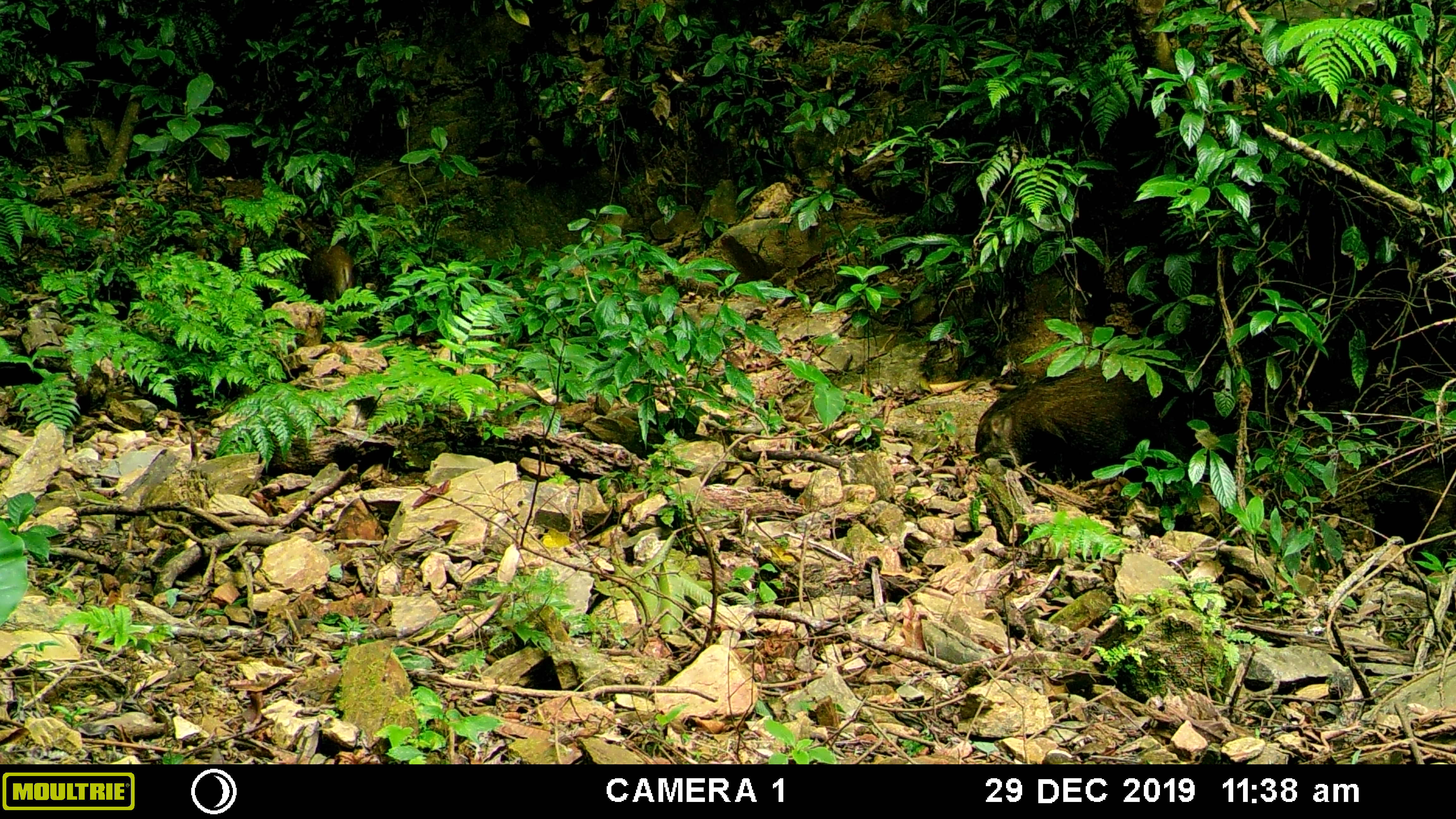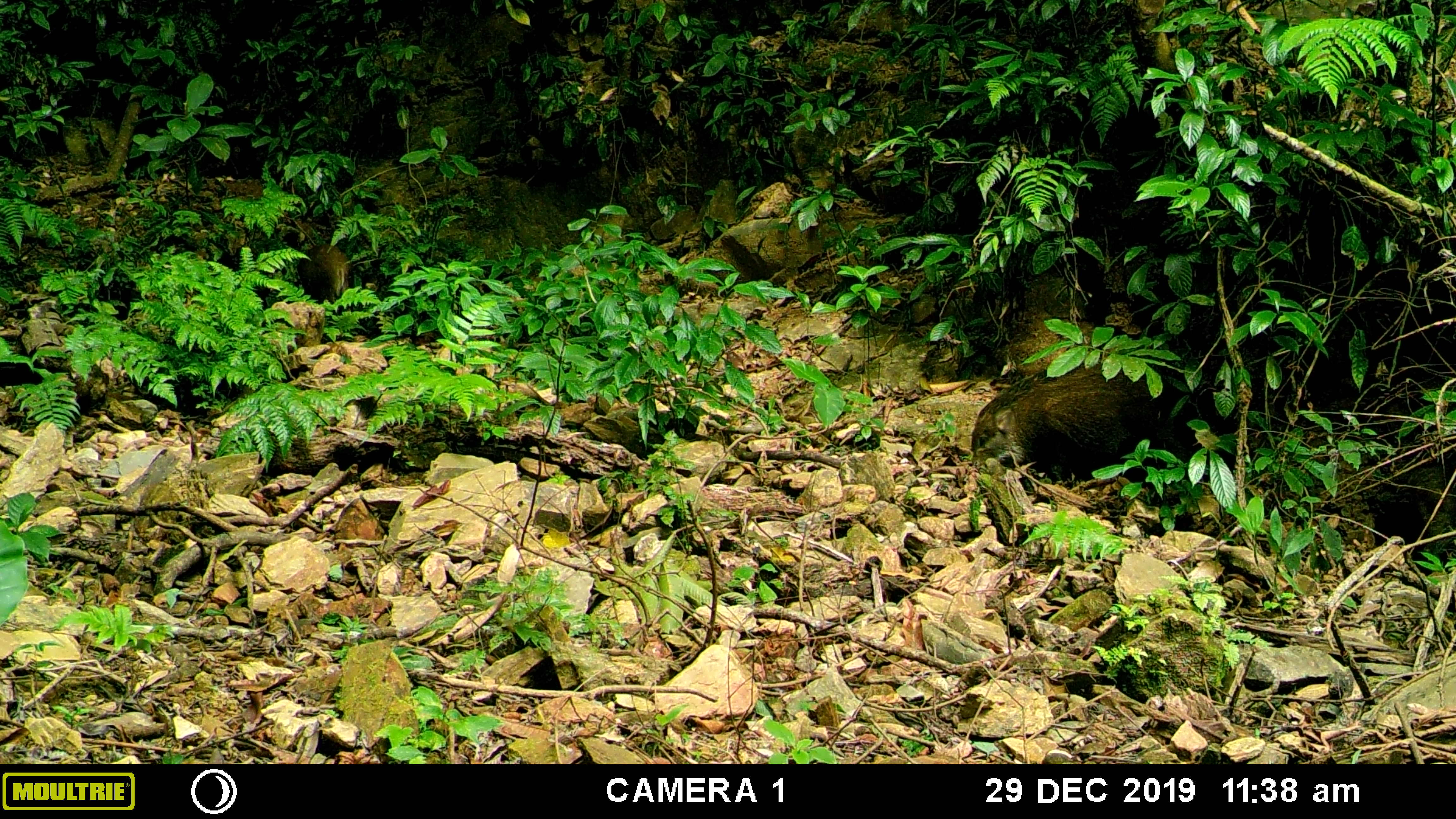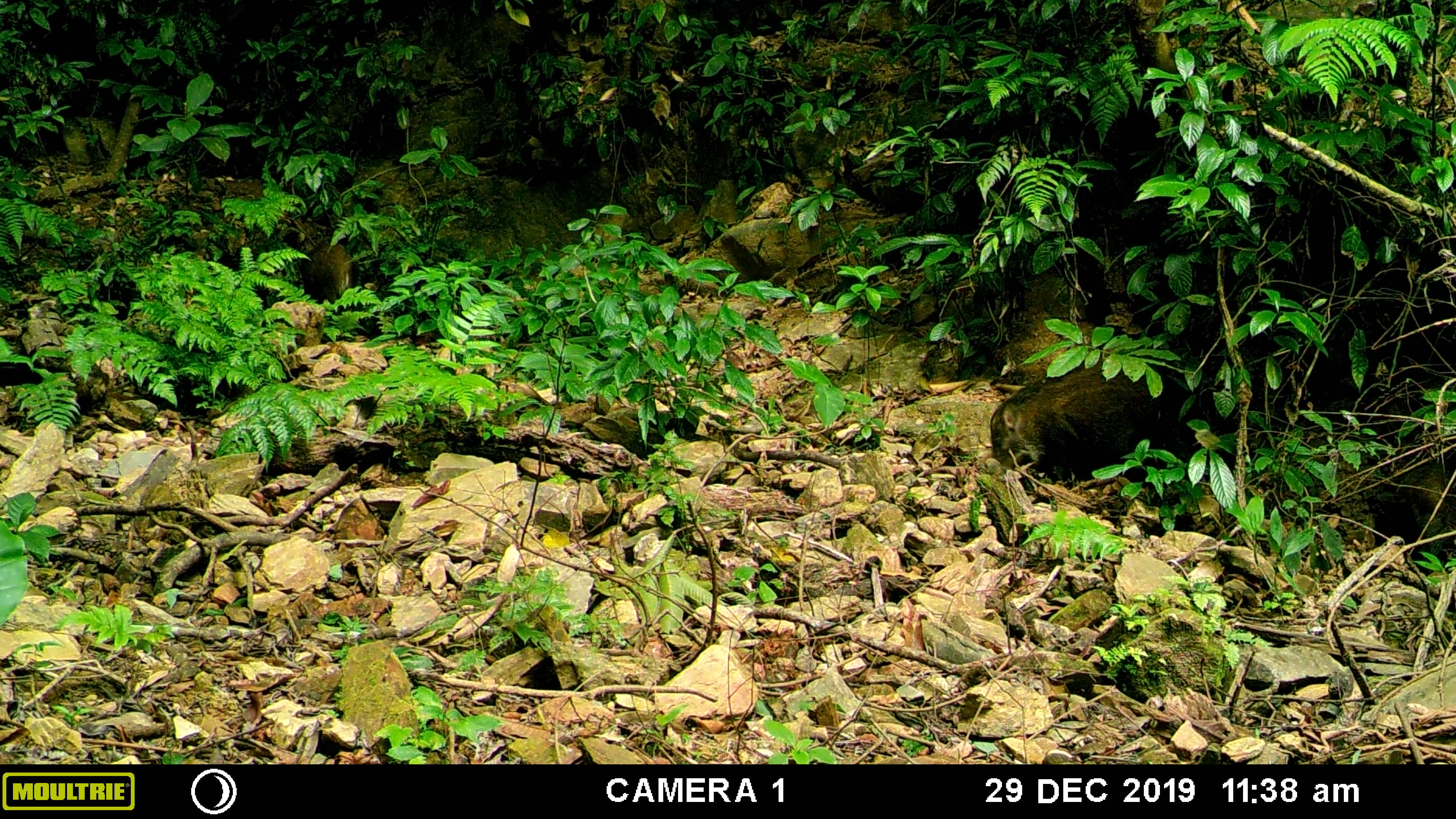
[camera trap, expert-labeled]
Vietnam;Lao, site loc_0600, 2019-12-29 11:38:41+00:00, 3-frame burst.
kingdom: Animalia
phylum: Chordata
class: Mammalia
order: Artiodactyla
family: Suidae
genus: Sus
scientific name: Sus scrofa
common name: eurasian wild pig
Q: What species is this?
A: Eurasian wild pig (Sus scrofa).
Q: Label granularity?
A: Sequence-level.